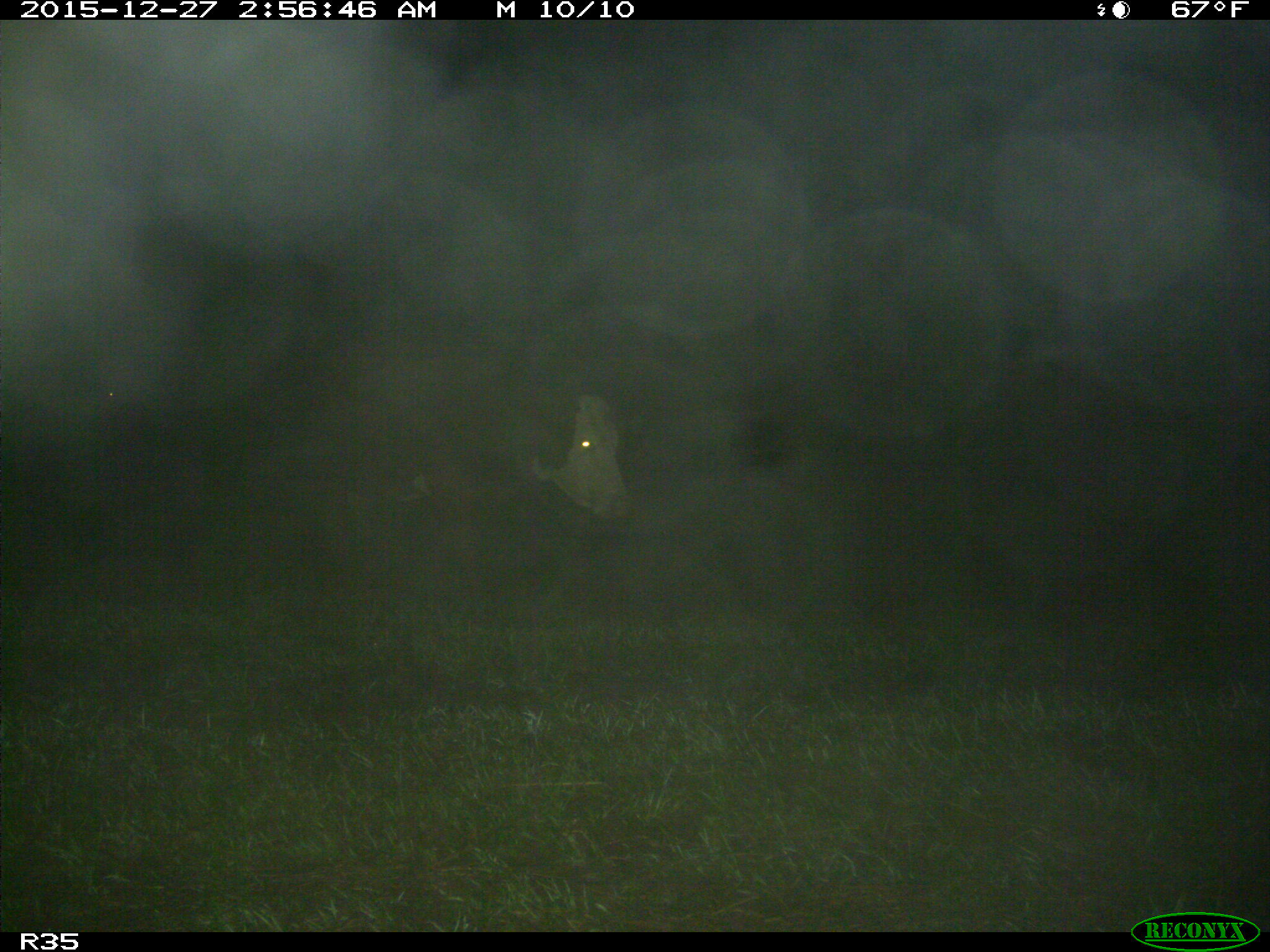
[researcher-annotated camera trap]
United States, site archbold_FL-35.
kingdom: Animalia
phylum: Chordata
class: Mammalia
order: Artiodactyla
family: Bovidae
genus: Bos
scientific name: Bos taurus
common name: domestic cow